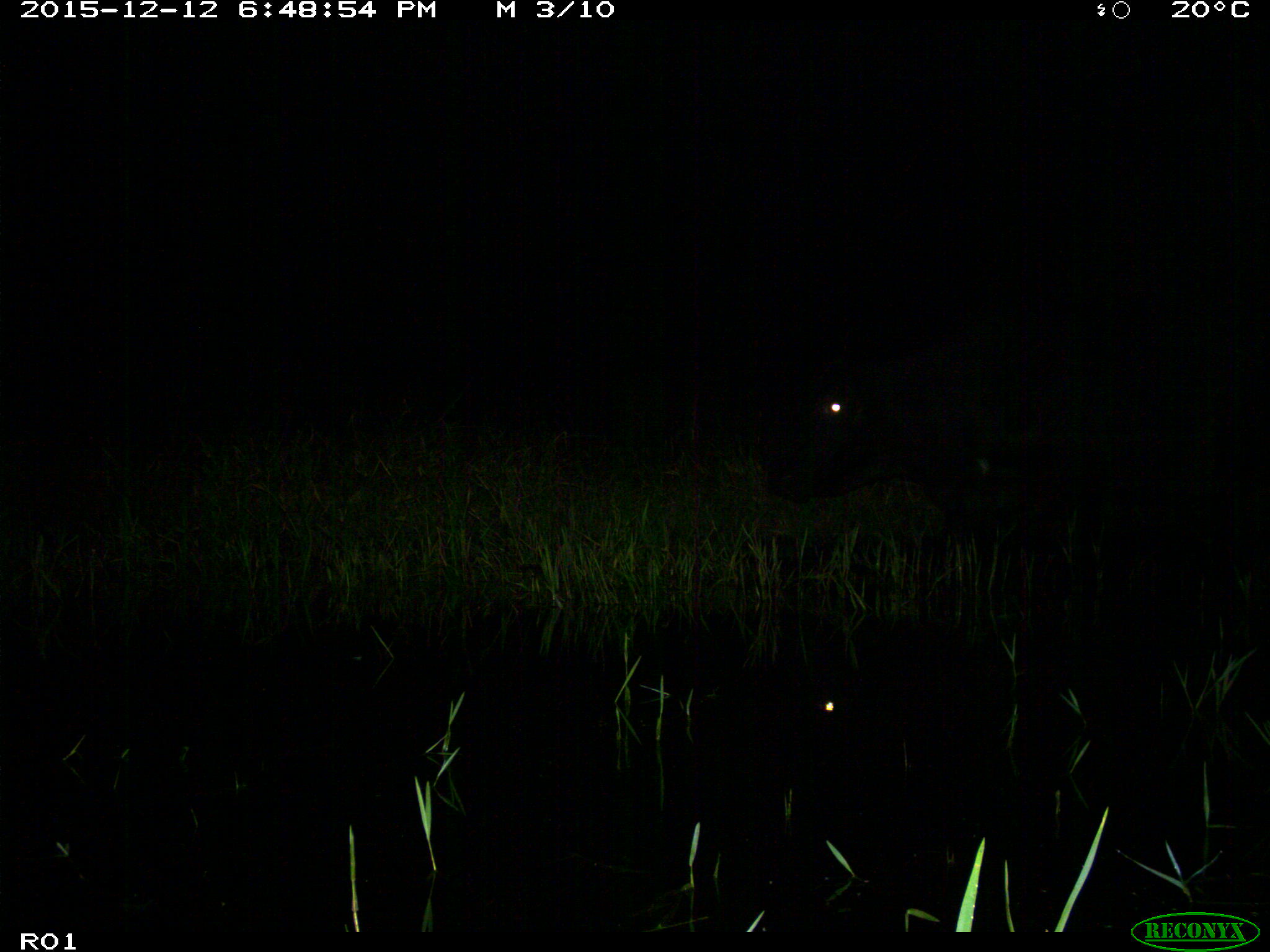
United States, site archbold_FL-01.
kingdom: Animalia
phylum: Chordata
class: Mammalia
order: Artiodactyla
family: Bovidae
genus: Bos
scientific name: Bos taurus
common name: domestic cow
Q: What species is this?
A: Bos taurus (domestic cow).